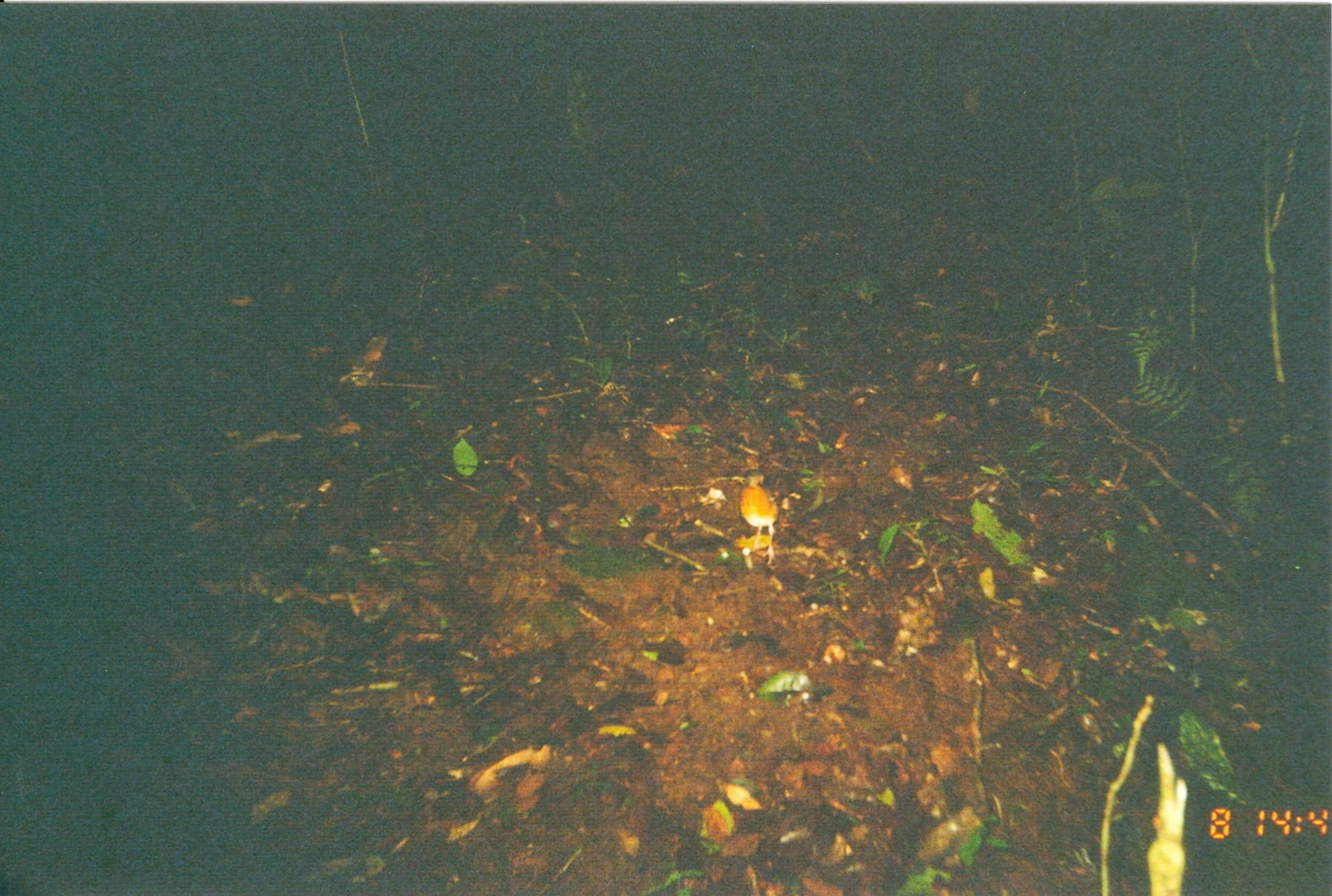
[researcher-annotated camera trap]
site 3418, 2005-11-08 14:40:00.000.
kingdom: Animalia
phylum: Chordata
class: Aves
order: Passeriformes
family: Turdidae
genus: Geokichla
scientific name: Geokichla gurneyi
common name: orange ground-thrush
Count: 1.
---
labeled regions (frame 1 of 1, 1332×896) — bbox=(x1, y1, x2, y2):
geokichla gurneyi: bbox=(734, 469, 781, 566)